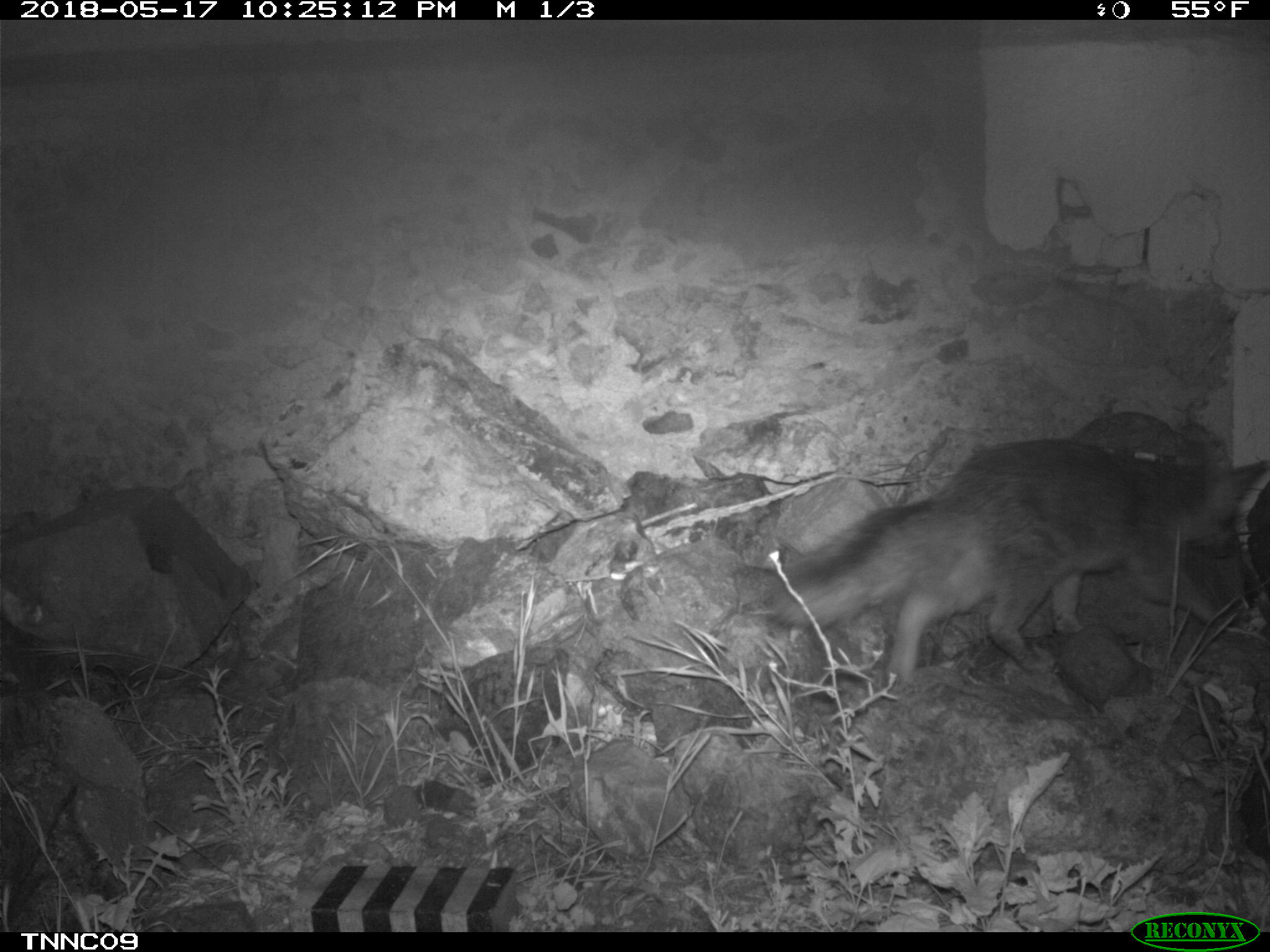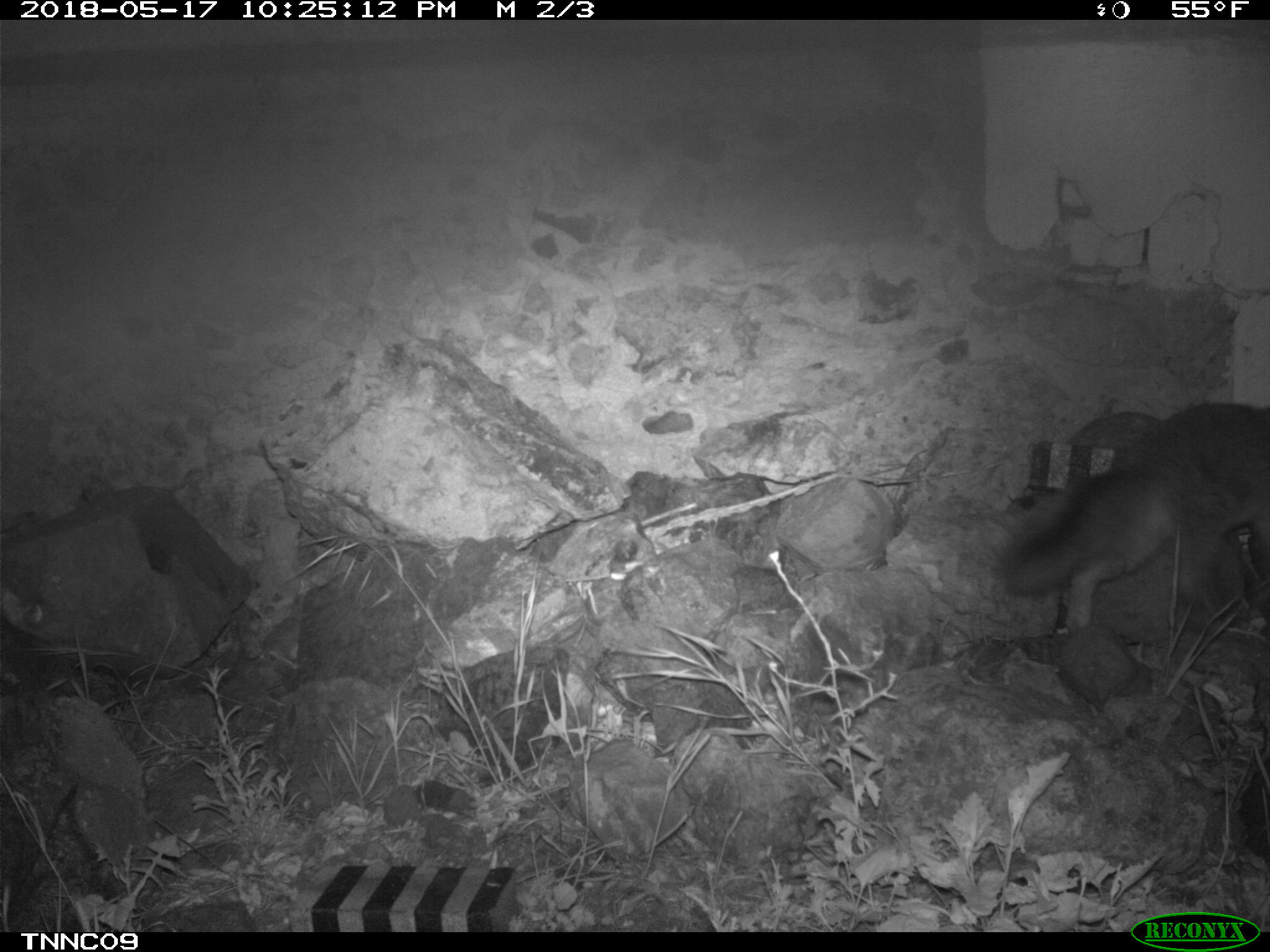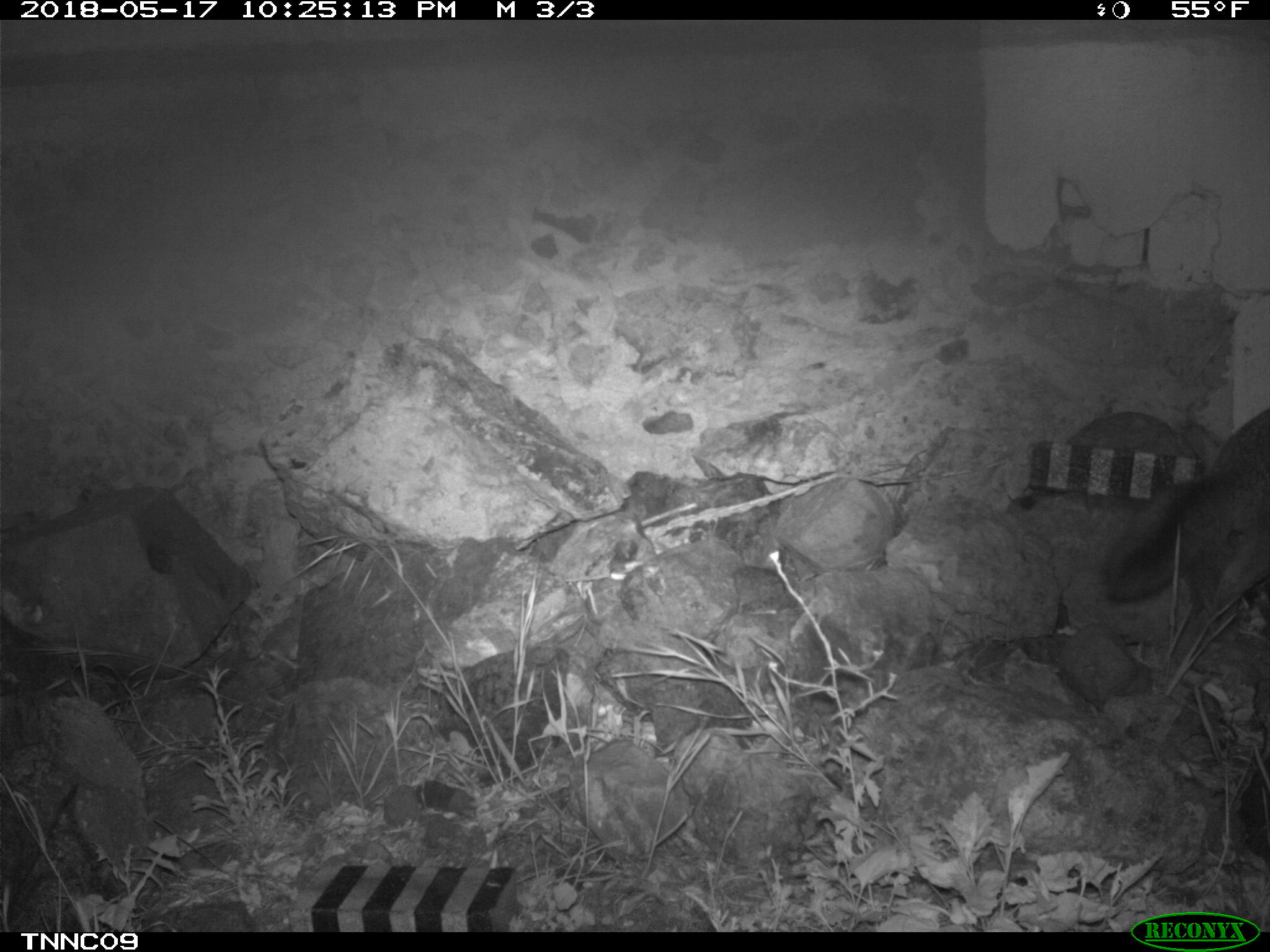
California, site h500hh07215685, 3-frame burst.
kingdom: Animalia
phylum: Chordata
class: Mammalia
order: Carnivora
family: Canidae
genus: Urocyon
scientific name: Urocyon littoralis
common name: island fox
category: fox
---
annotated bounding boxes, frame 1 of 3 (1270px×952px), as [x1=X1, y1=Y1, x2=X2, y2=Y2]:
fox: [x1=768, y1=438, x2=1269, y2=692]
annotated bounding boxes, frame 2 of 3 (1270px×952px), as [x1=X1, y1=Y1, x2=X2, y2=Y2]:
fox: [x1=995, y1=399, x2=1269, y2=633]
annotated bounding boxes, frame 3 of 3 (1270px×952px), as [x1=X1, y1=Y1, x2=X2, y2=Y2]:
fox: [x1=1102, y1=408, x2=1269, y2=643]